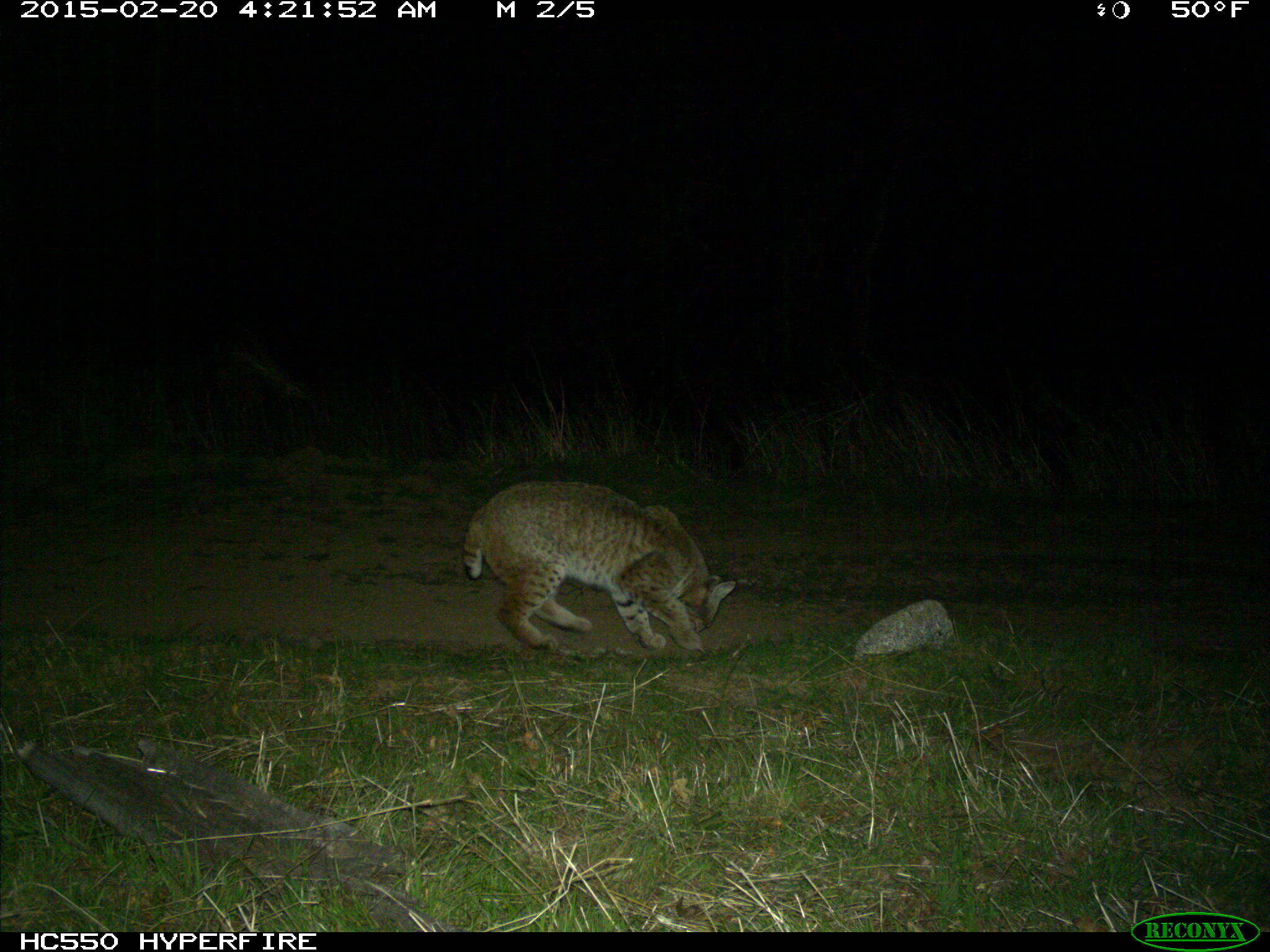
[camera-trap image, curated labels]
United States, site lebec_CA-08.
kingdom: Animalia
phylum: Chordata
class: Mammalia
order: Carnivora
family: Felidae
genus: Lynx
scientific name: Lynx rufus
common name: bobcat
Lynx rufus (bobcat).